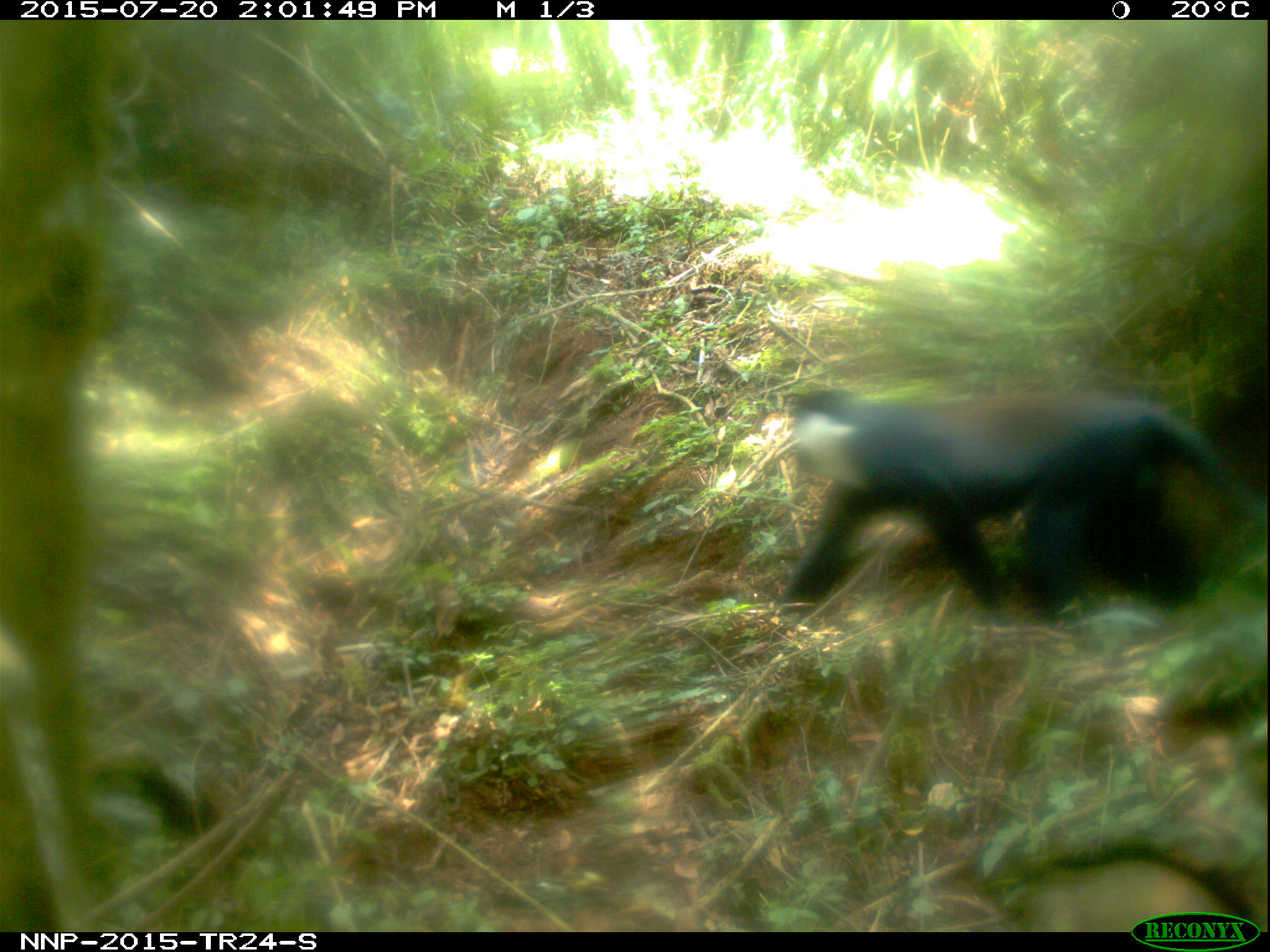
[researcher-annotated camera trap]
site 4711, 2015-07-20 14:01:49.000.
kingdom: Animalia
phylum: Chordata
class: Mammalia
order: Primates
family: Cercopithecidae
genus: Allochrocebus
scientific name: Allochrocebus lhoesti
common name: l'hoest's monkey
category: cercopithecus lhoesti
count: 1